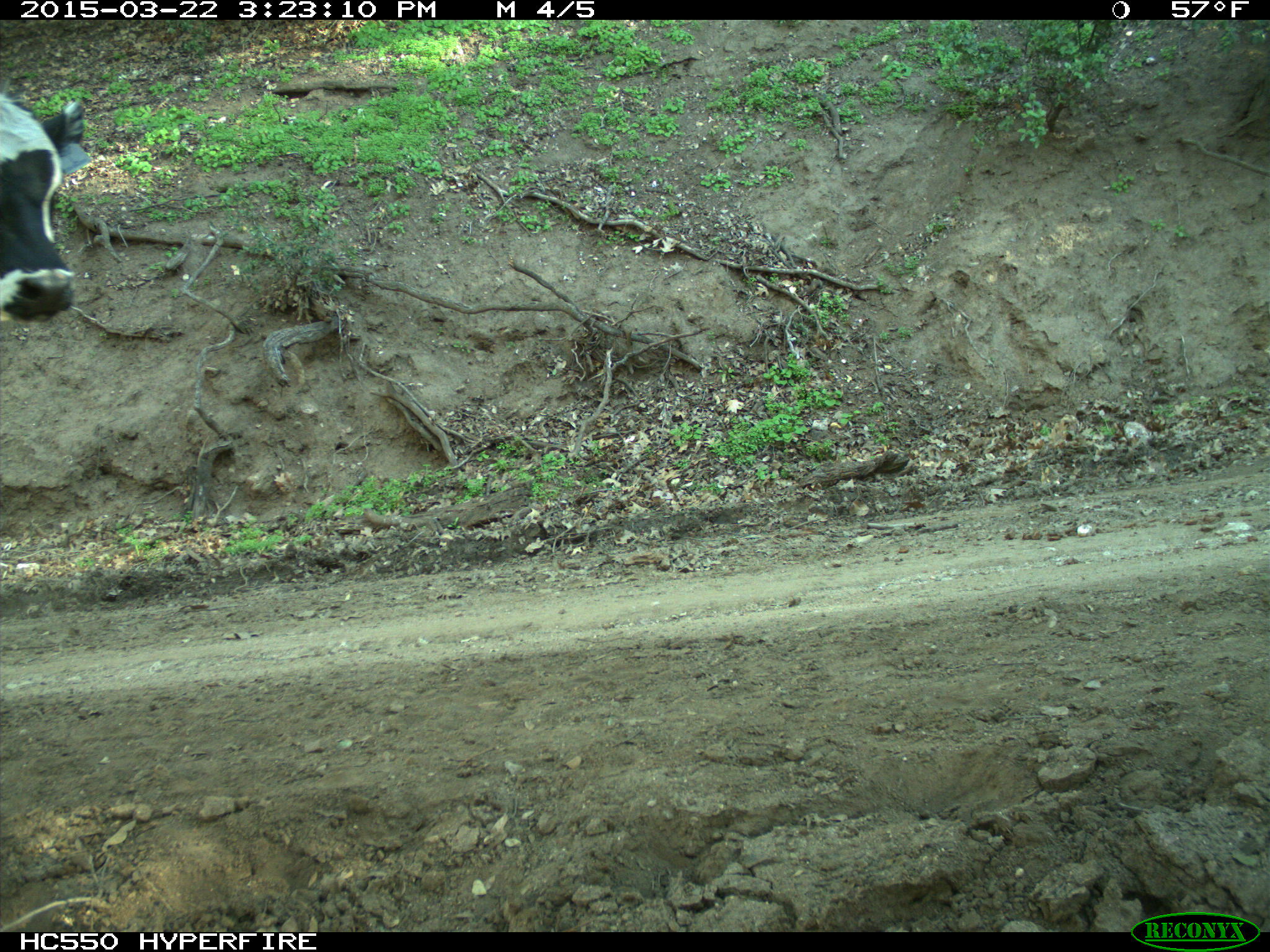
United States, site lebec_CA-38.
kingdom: Animalia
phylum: Chordata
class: Mammalia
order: Artiodactyla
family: Bovidae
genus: Bos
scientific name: Bos taurus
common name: domestic cow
Bos taurus (domestic cow).